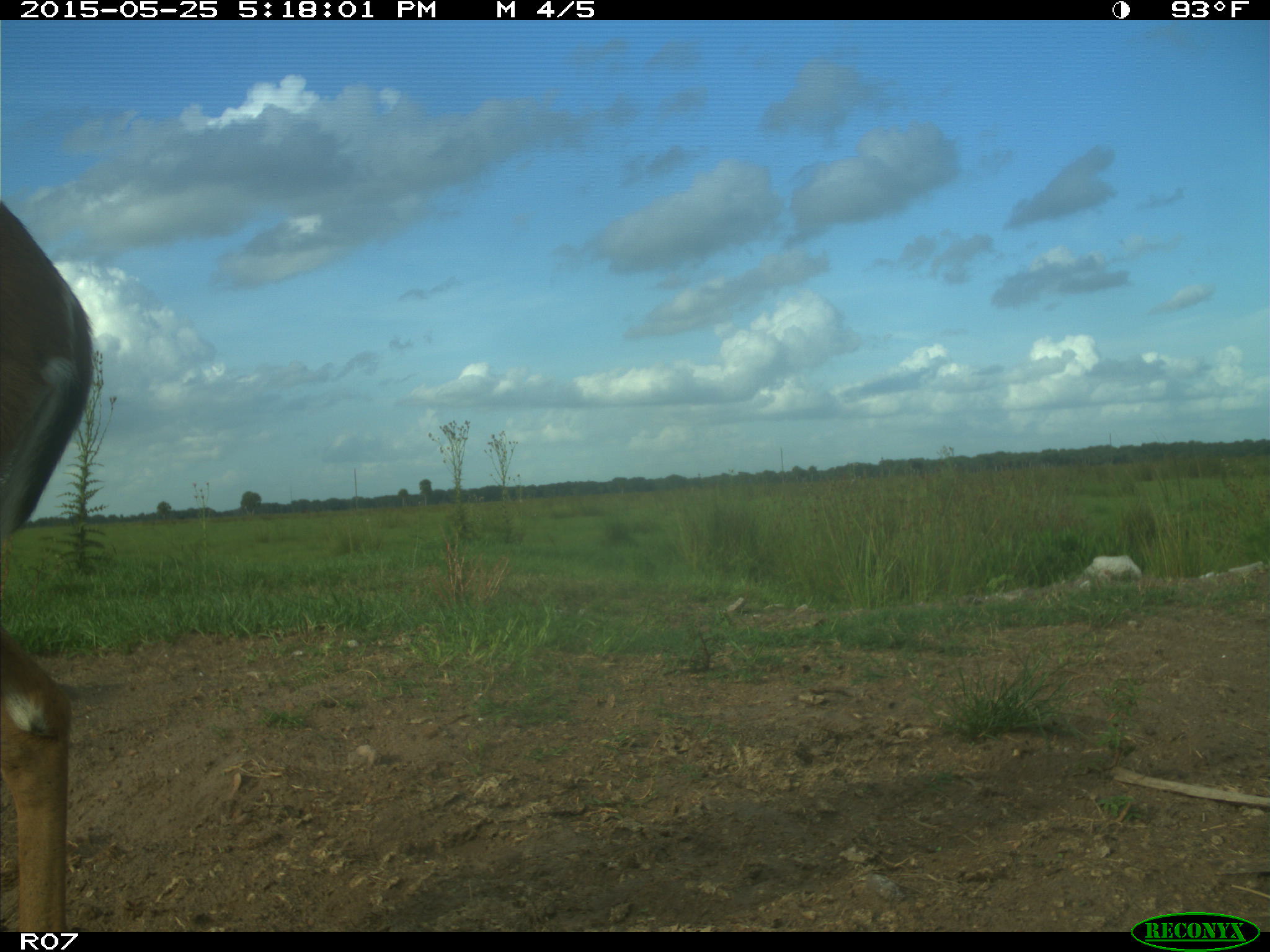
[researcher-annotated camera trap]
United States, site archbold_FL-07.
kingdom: Animalia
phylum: Chordata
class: Mammalia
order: Artiodactyla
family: Cervidae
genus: Odocoileus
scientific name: Odocoileus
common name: deer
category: unidentified deer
Unidentified deer (deer) (Odocoileus).